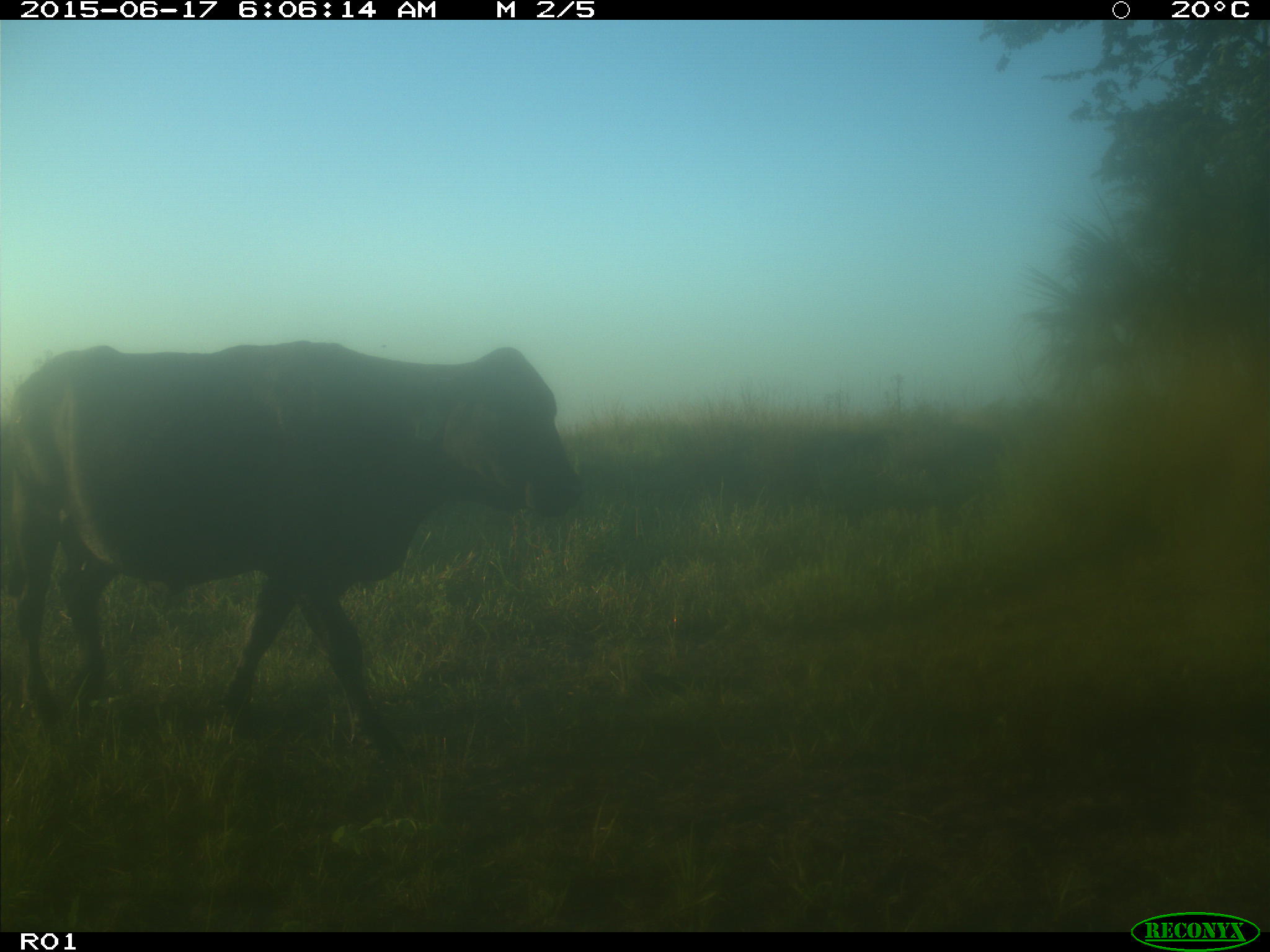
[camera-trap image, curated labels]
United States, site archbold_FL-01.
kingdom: Animalia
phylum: Chordata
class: Mammalia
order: Artiodactyla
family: Bovidae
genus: Bos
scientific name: Bos taurus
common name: domestic cow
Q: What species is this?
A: Bos taurus (domestic cow).